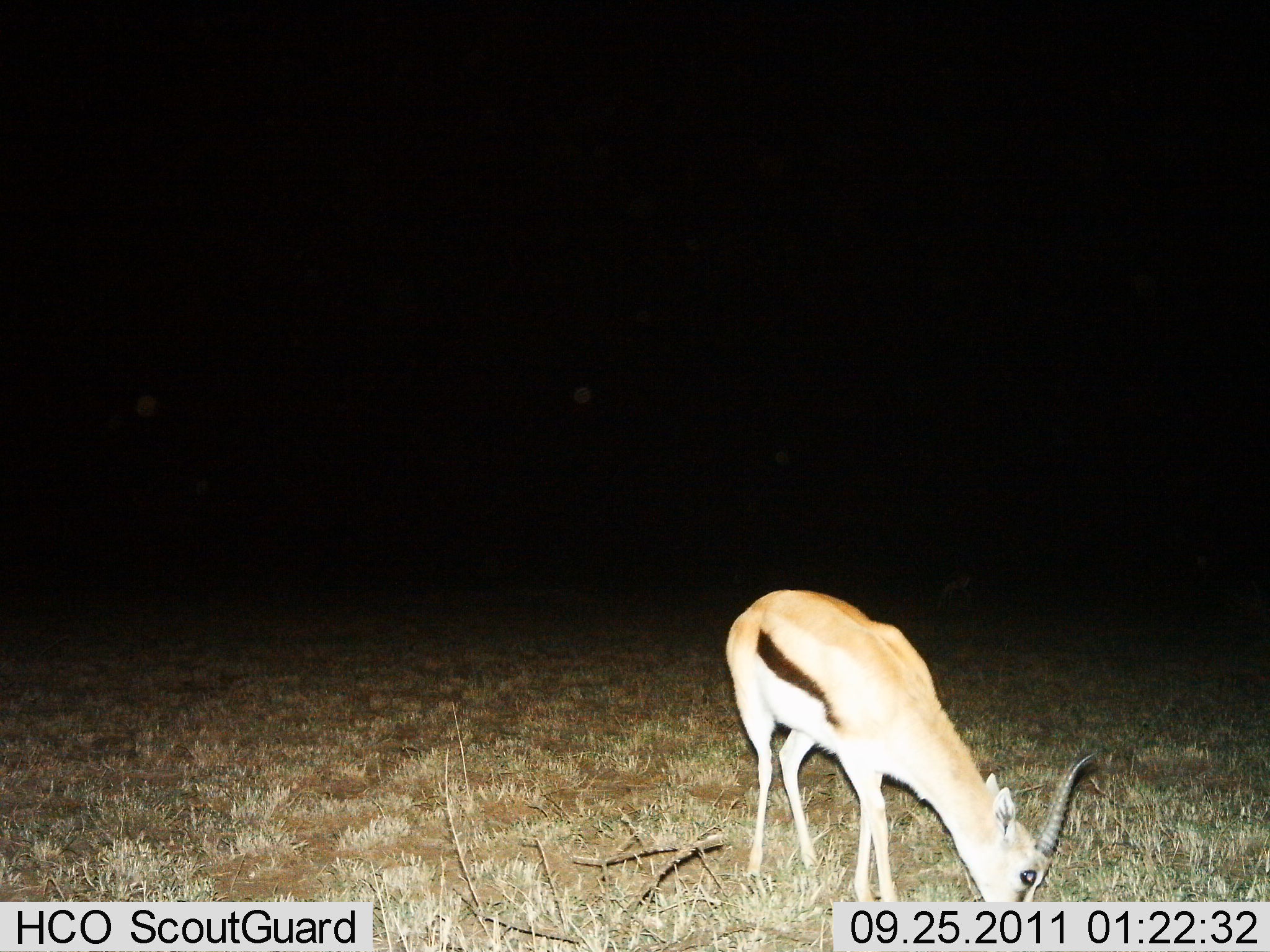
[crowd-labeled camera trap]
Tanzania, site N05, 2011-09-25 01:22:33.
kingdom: Animalia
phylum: Chordata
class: Mammalia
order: Artiodactyla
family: Bovidae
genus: Eudorcas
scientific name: Eudorcas thomsonii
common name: thomson's gazelle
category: gazellethomsons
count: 1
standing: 20%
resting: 0%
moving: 0%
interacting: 0%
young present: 0%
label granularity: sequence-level